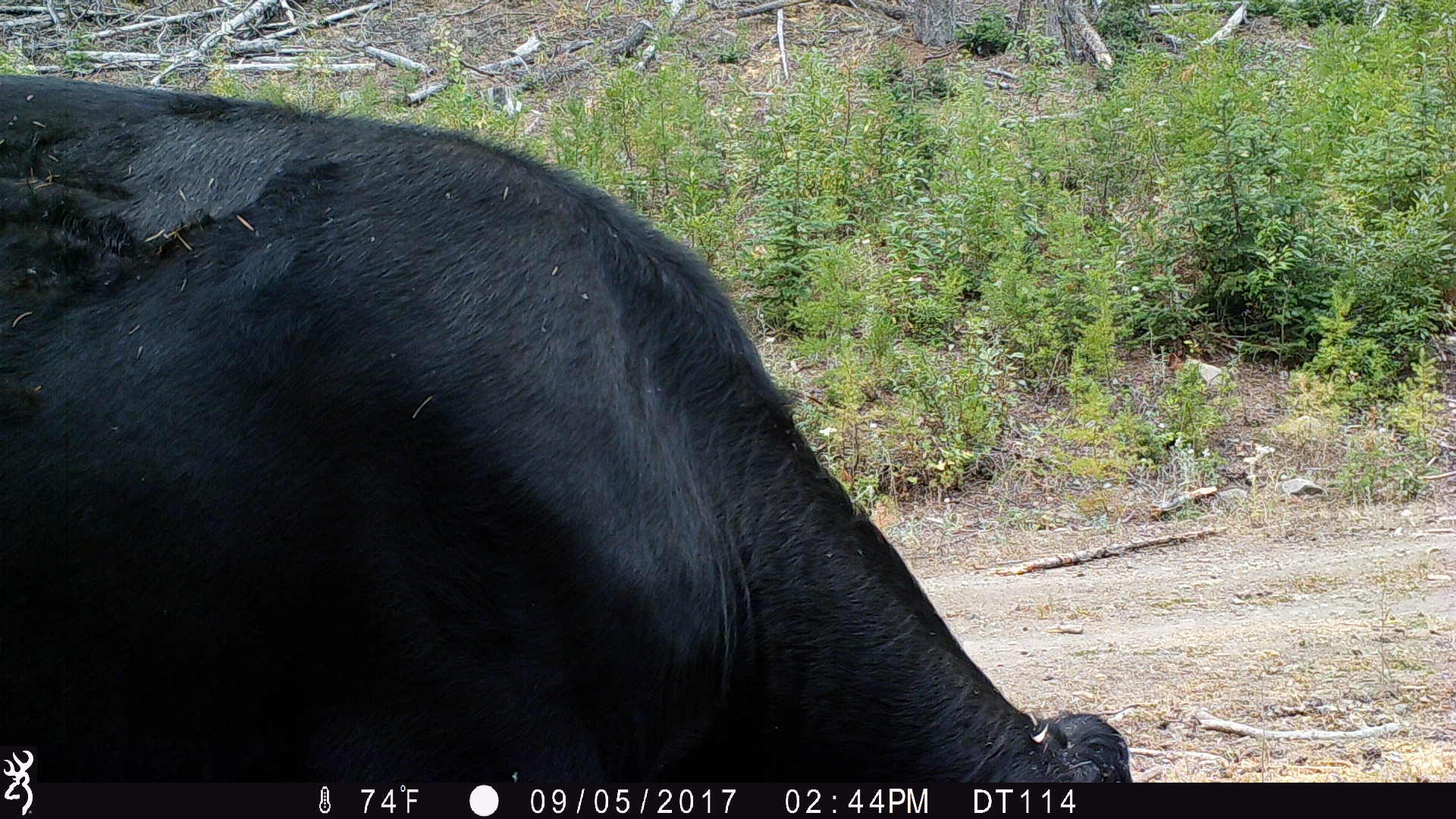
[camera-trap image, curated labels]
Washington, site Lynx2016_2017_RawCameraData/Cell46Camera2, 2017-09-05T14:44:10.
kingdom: Animalia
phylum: Chordata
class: Mammalia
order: Artiodactyla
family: Bovidae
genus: Bos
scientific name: Bos taurus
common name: domestic cattle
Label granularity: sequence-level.